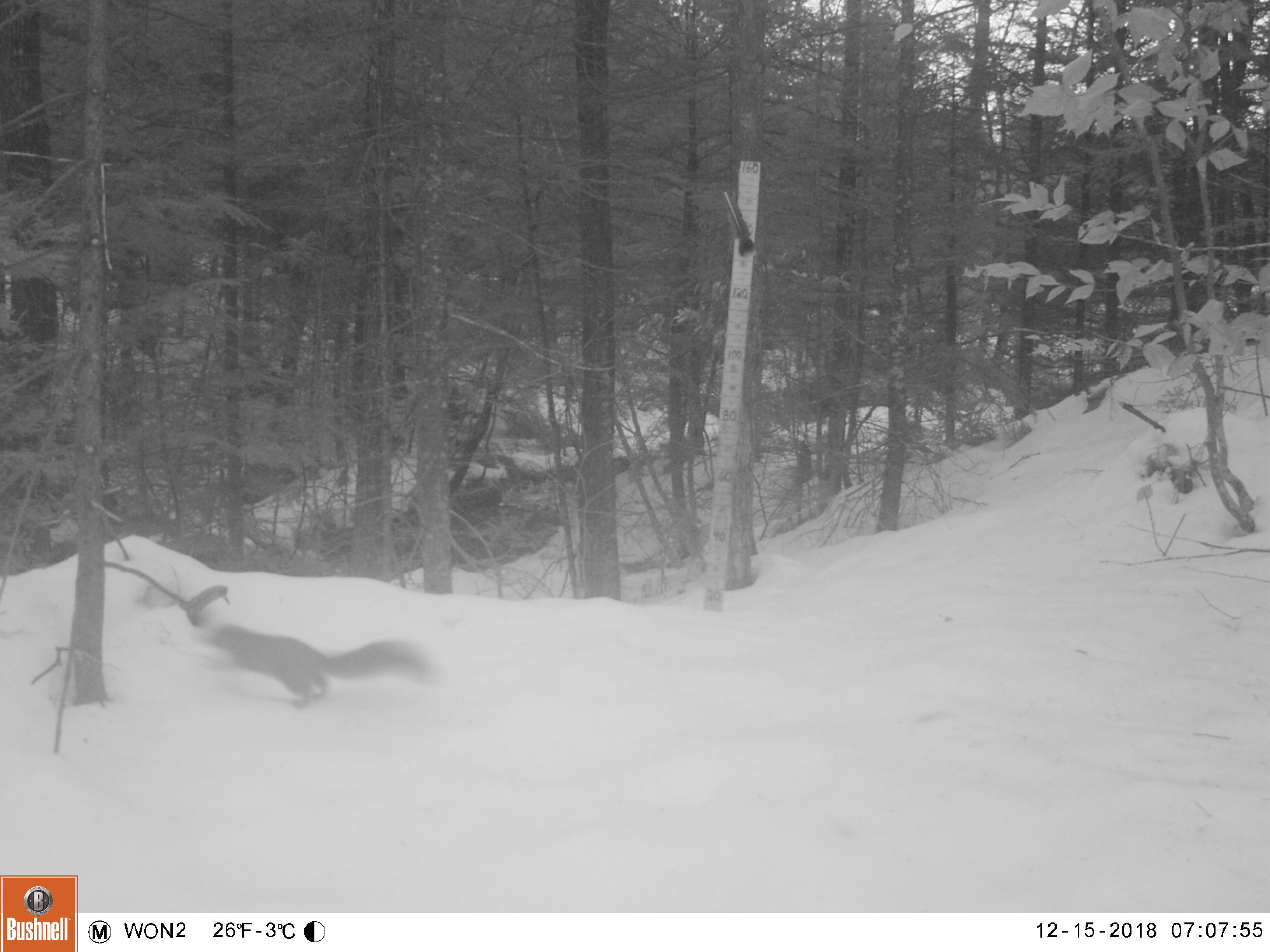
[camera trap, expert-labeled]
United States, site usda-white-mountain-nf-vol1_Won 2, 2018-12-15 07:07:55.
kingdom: Animalia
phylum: Chordata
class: Mammalia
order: Rodentia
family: Sciuridae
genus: Sciurus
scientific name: Sciurus carolinensis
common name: gray squirrel